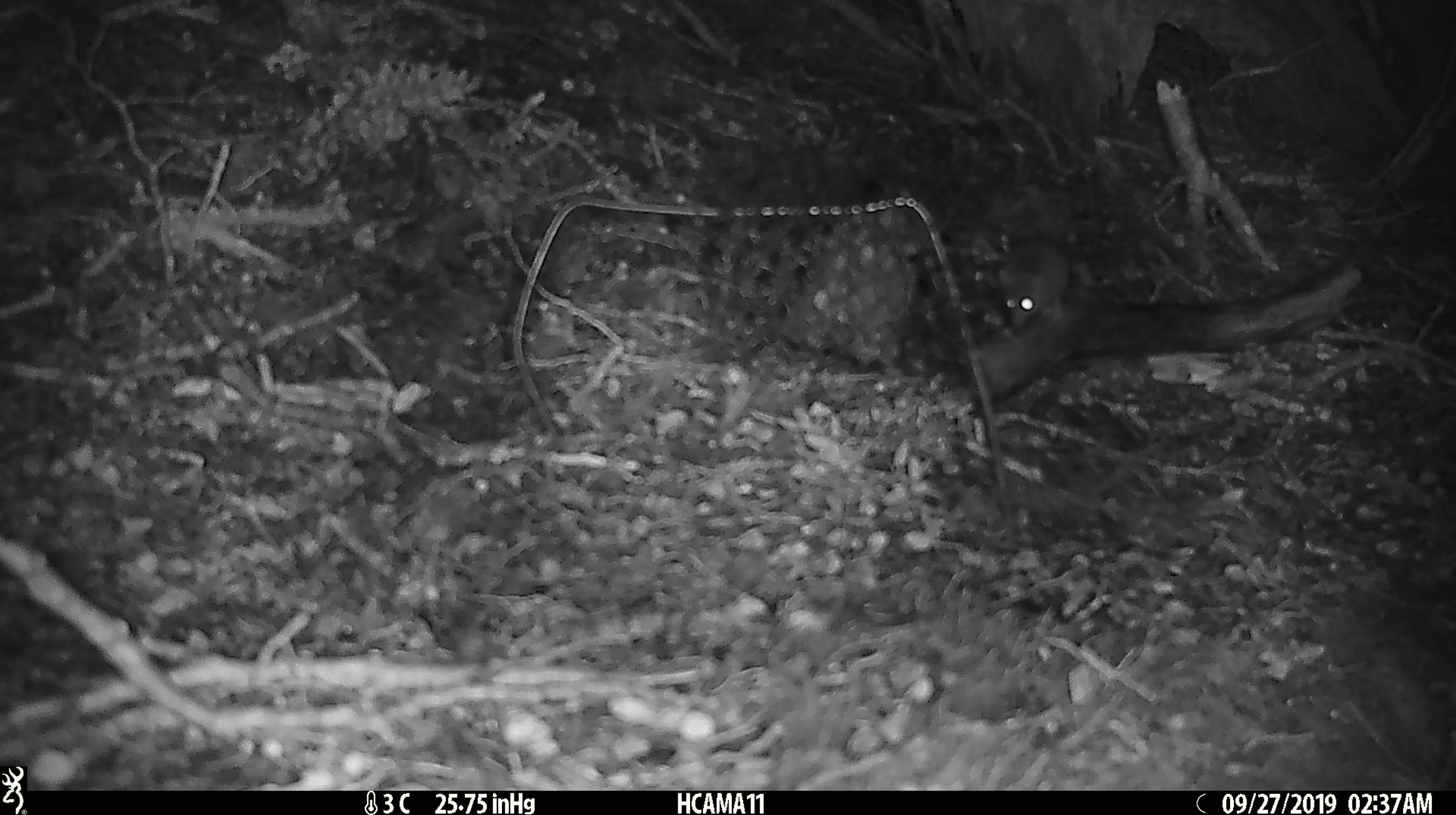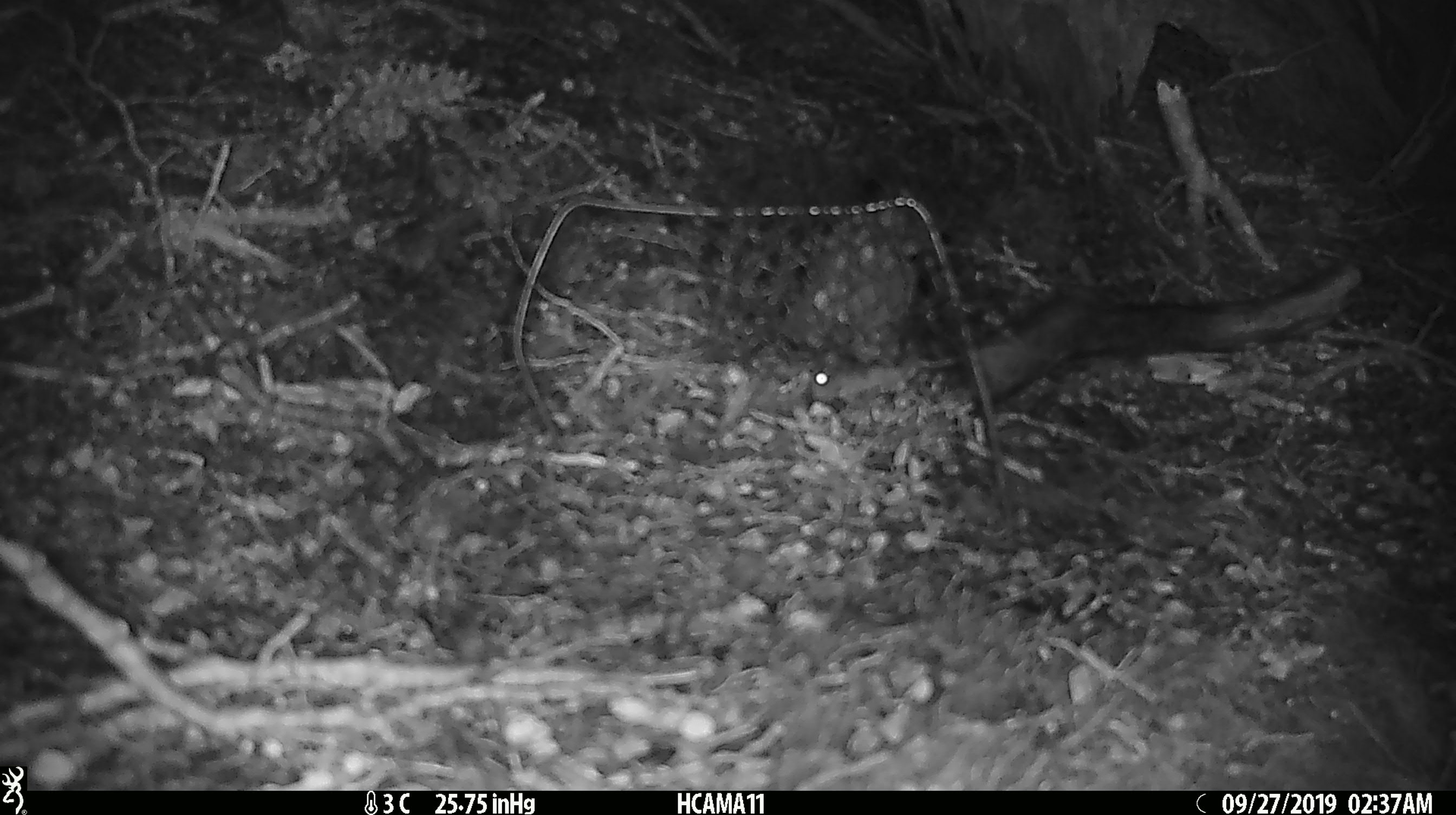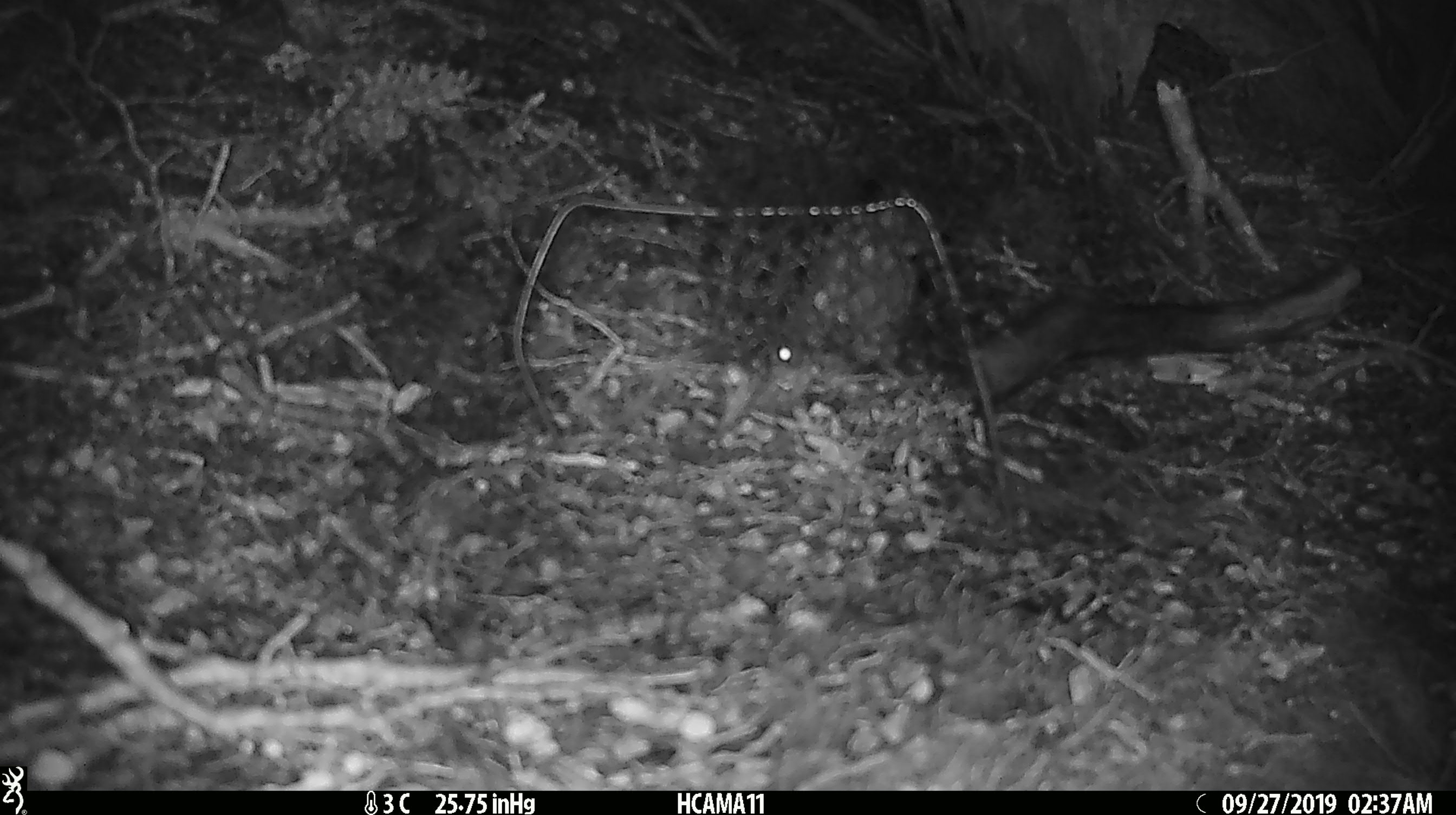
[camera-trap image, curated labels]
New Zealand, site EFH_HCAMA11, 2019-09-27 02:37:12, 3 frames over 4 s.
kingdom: Animalia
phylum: Chordata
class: Mammalia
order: Rodentia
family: Muridae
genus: Mus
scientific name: Mus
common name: mouse